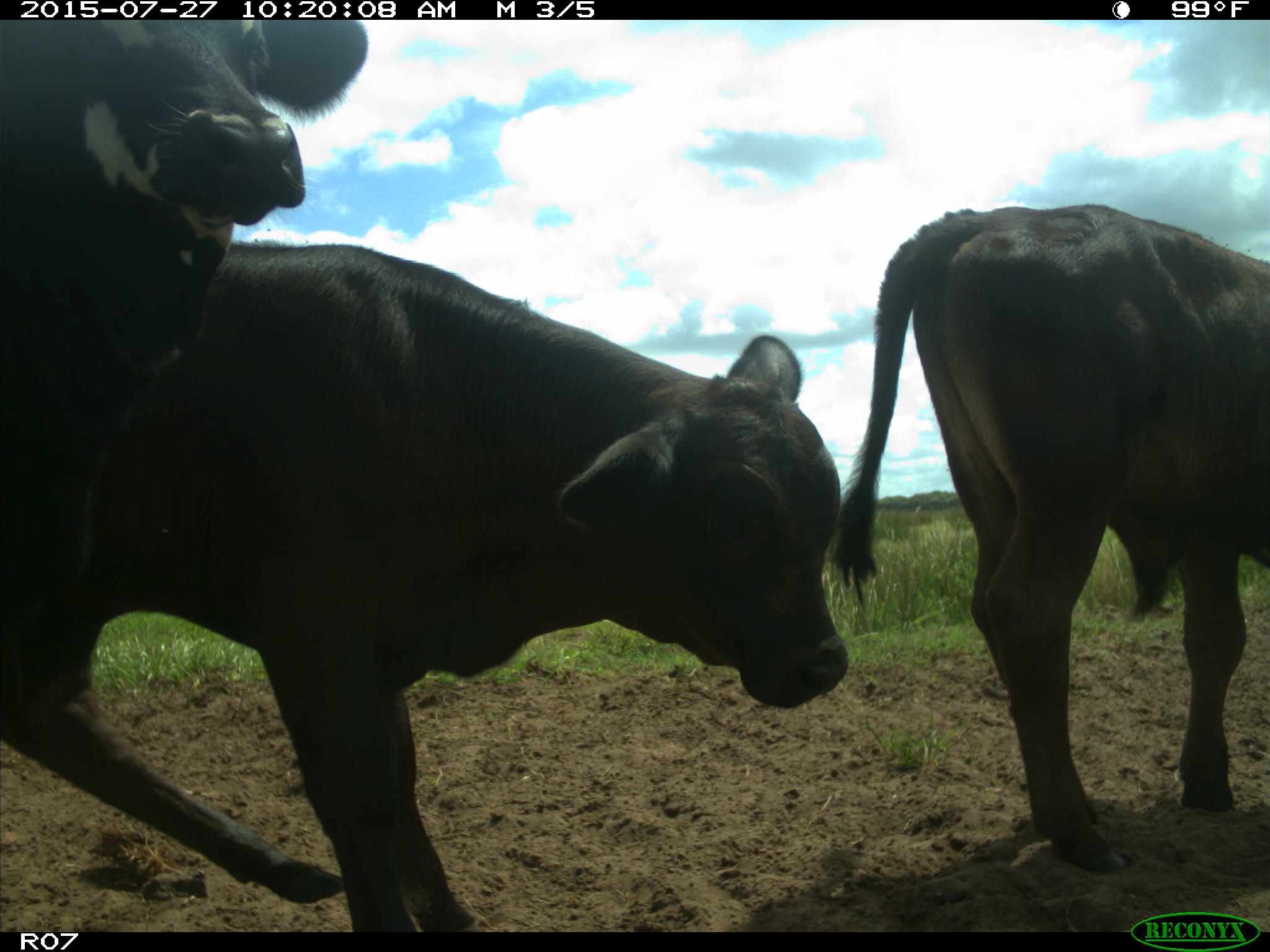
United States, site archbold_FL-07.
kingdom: Animalia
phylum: Chordata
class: Mammalia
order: Artiodactyla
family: Bovidae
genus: Bos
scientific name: Bos taurus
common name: domestic cow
Bos taurus (domestic cow).